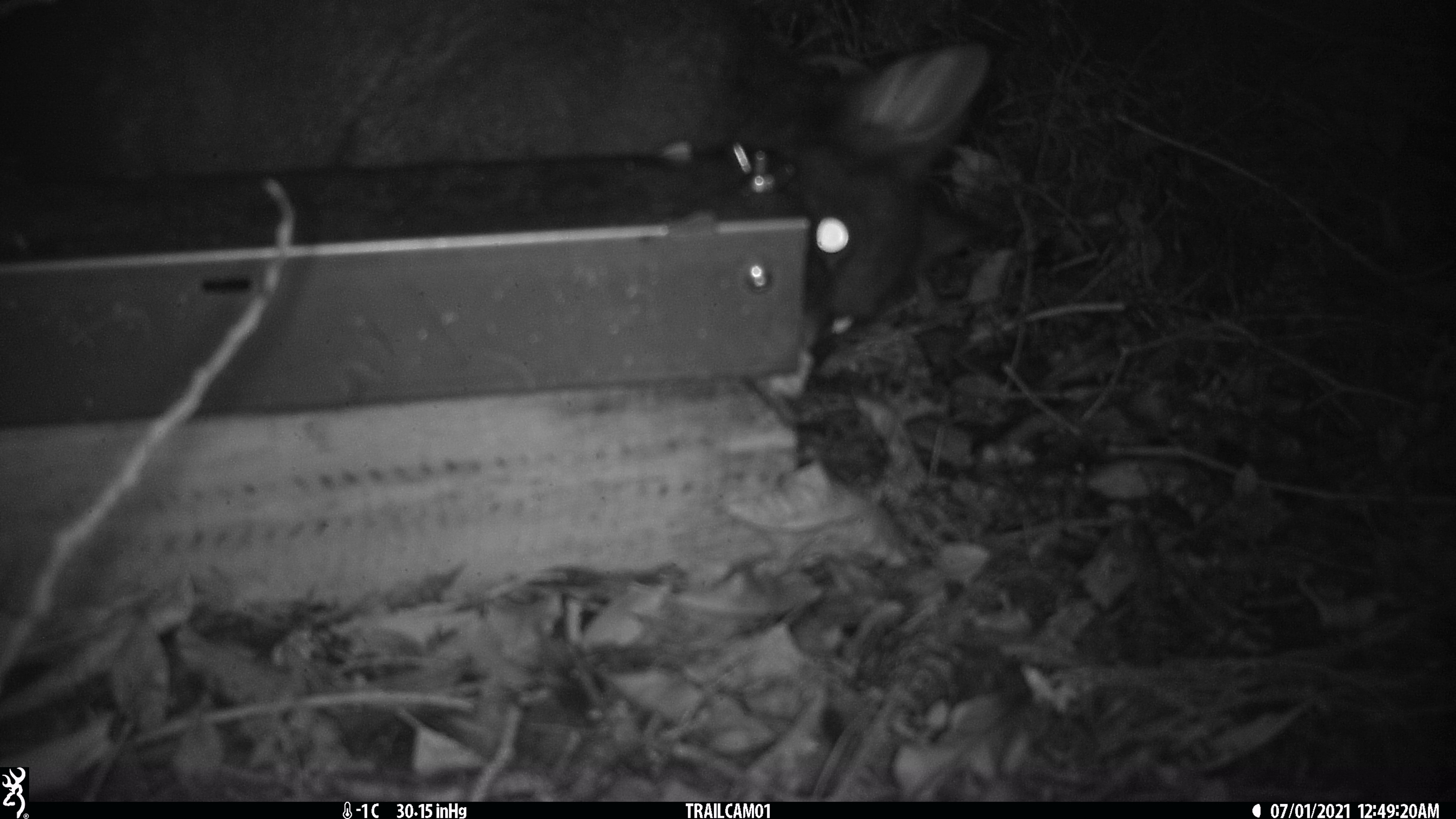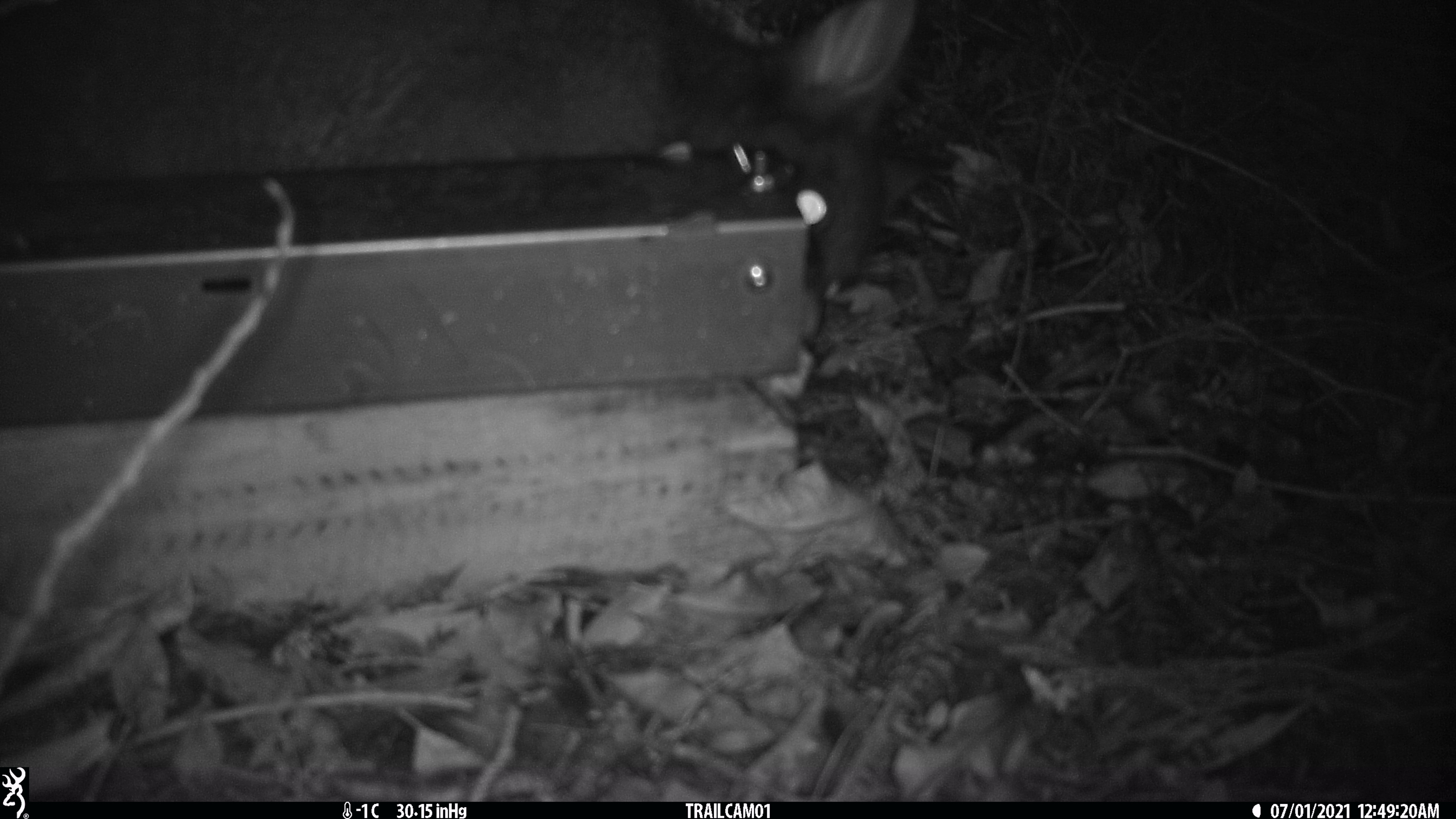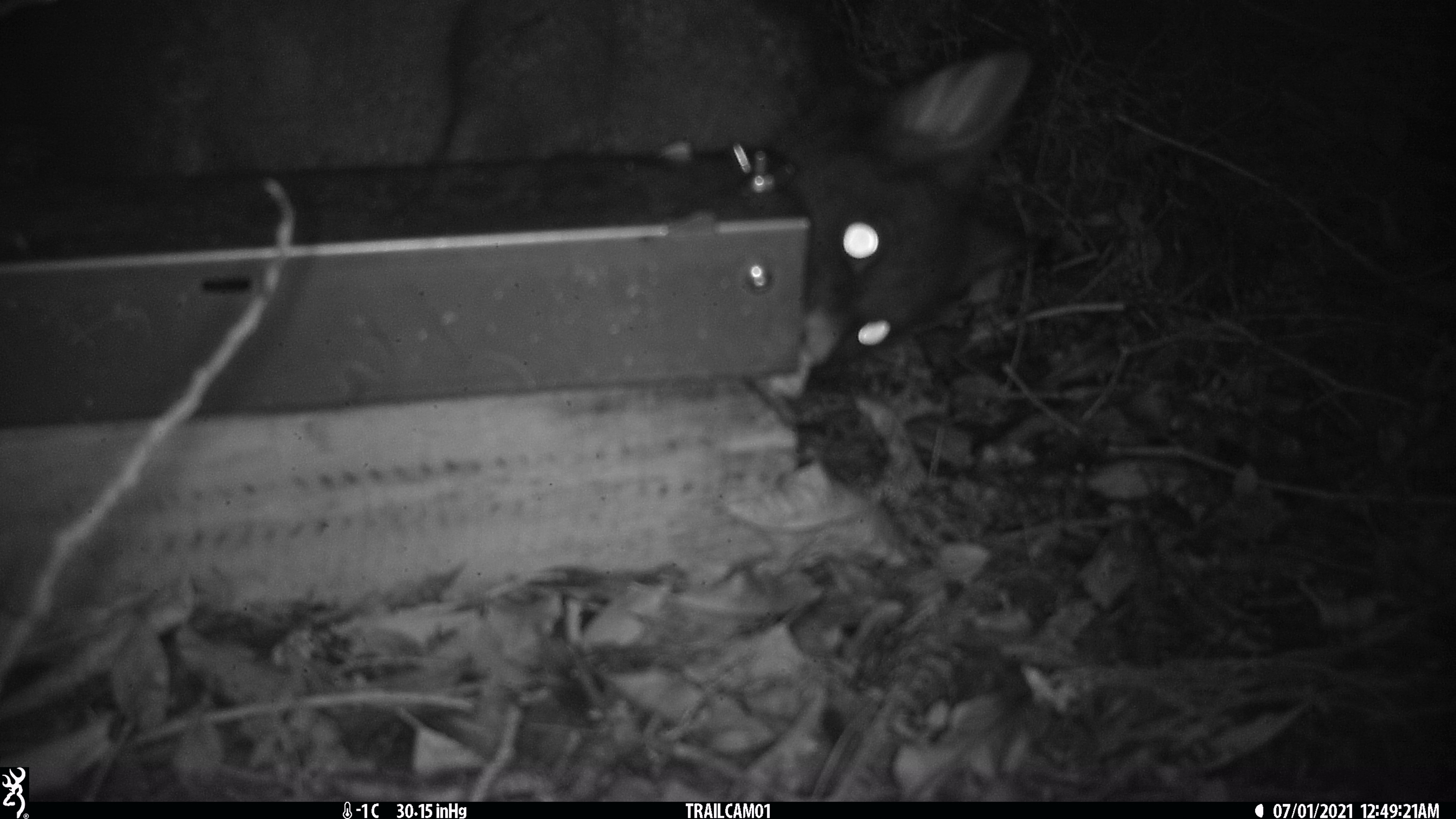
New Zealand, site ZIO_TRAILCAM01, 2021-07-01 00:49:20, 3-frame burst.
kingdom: Animalia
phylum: Chordata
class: Mammalia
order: Diprotodontia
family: Phalangeridae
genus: Trichosurus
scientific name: Trichosurus vulpecula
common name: common brushtail possum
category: possum